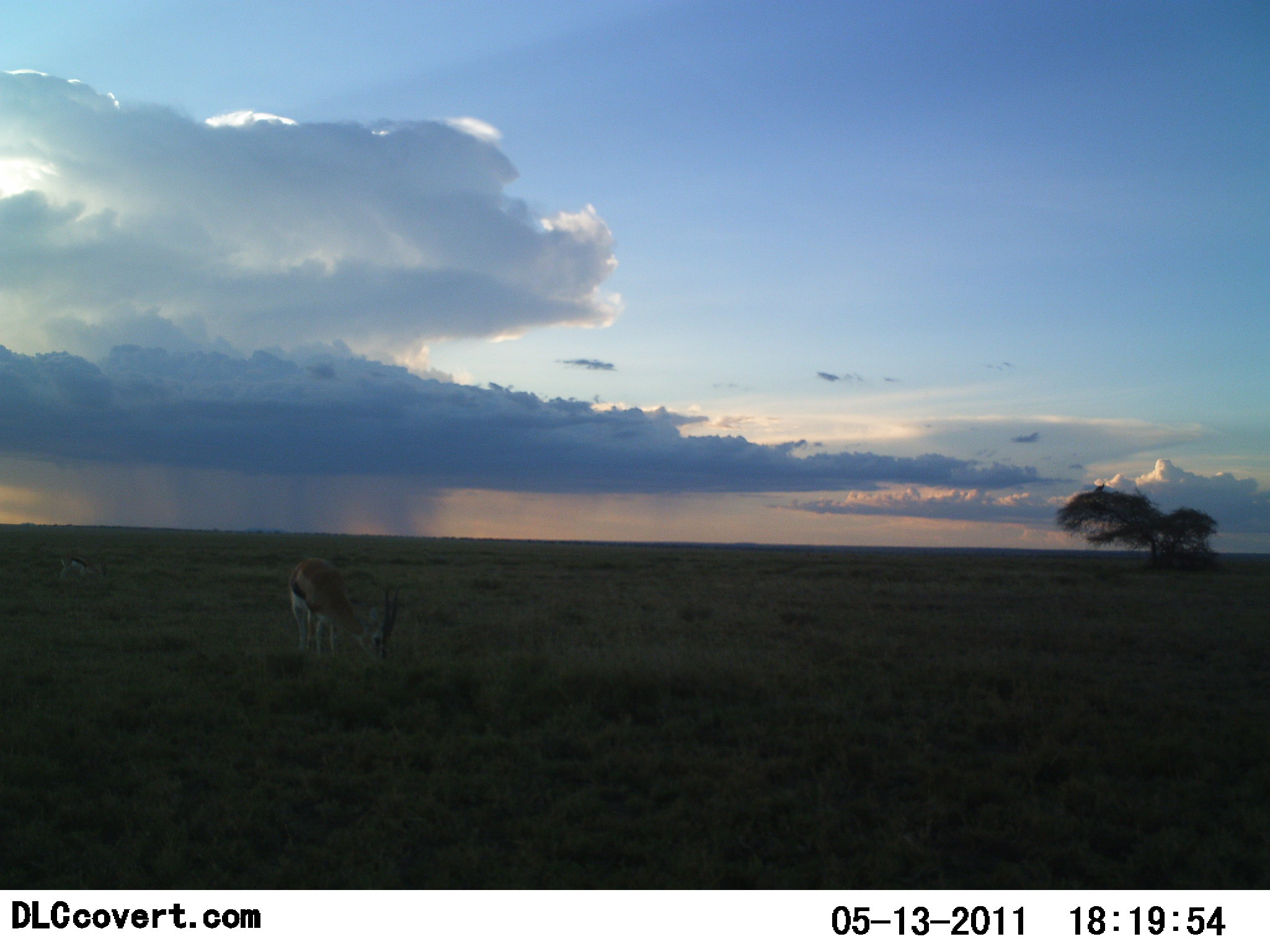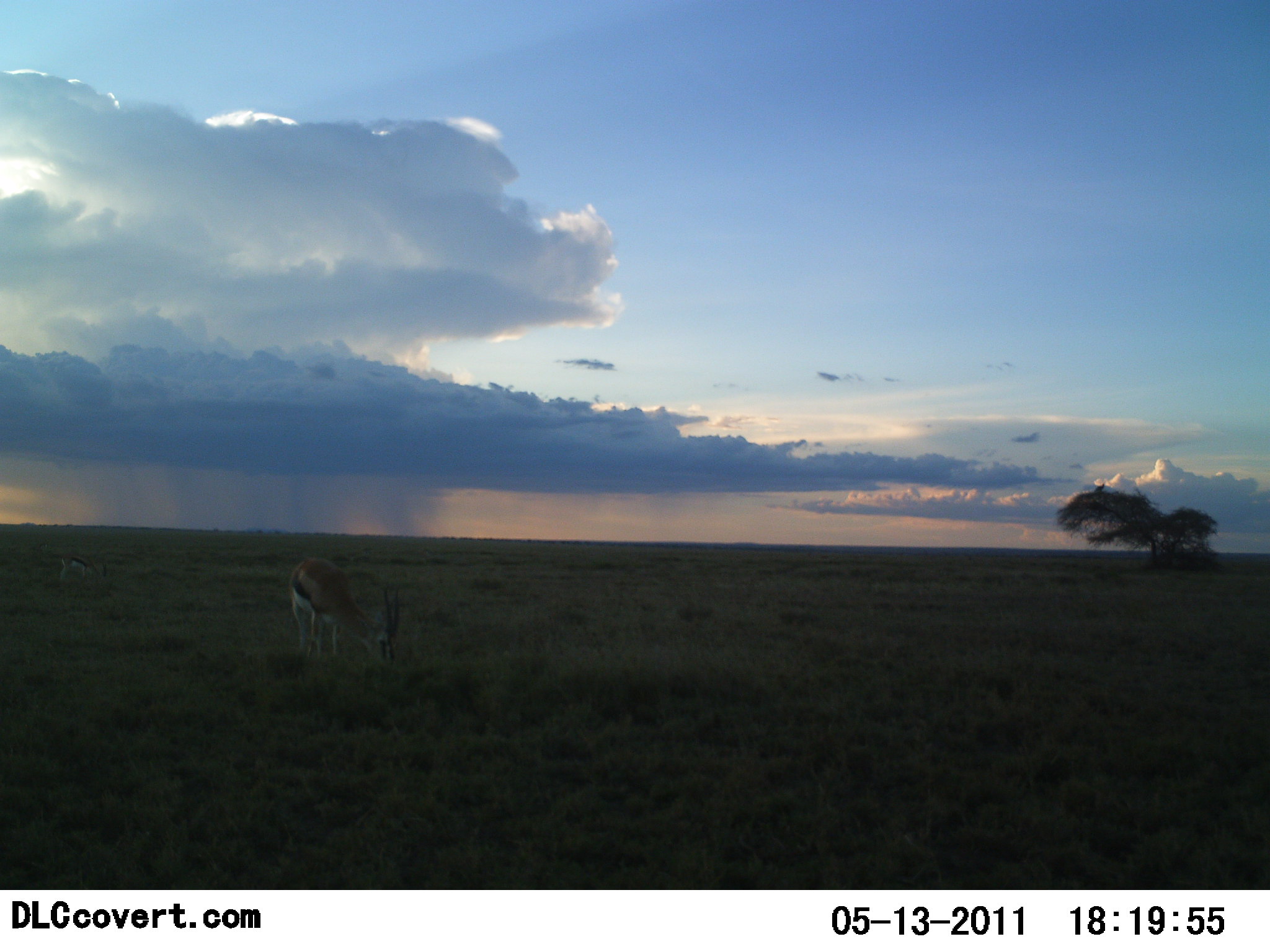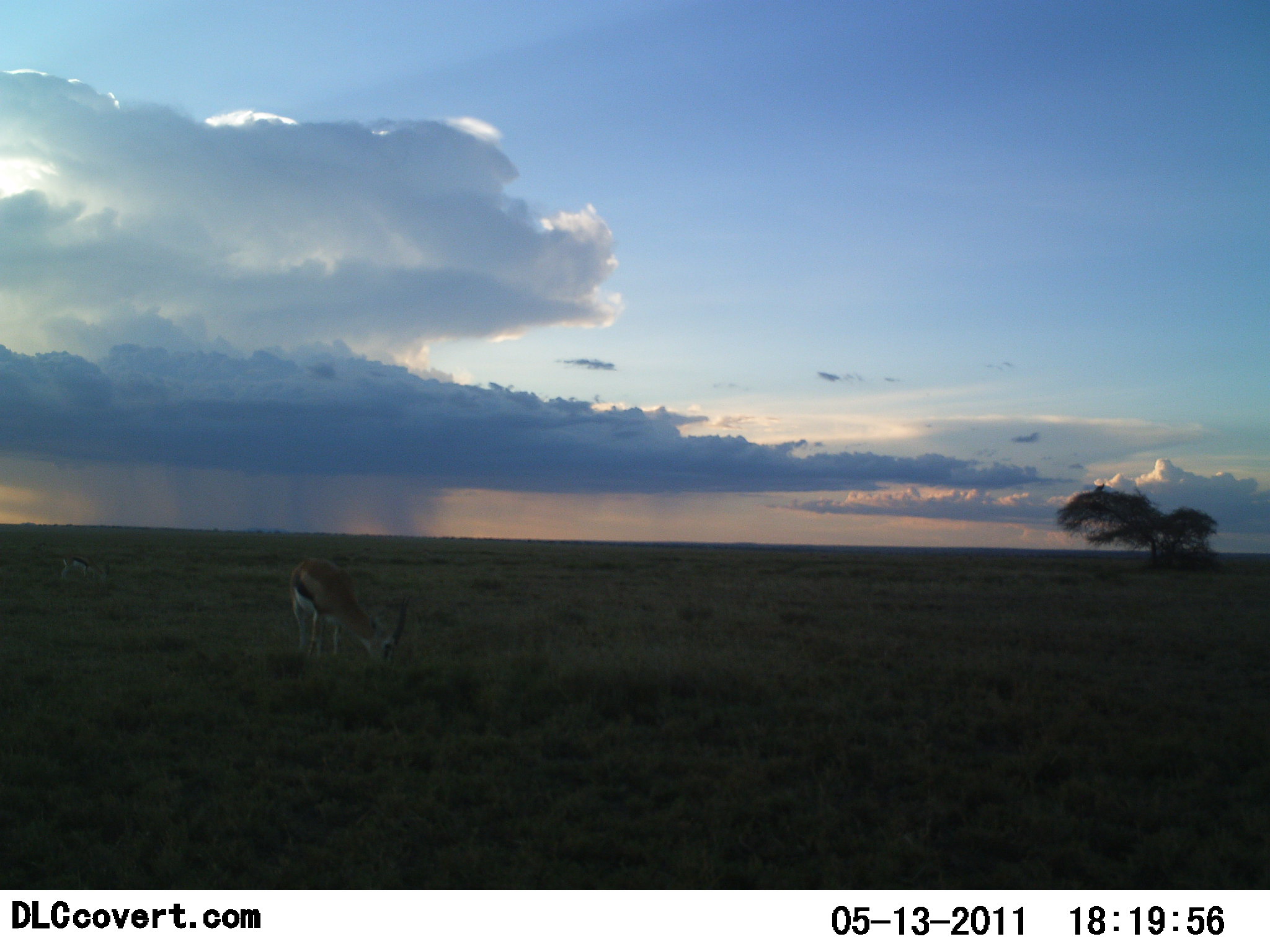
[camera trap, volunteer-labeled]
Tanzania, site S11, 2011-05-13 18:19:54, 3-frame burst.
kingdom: Animalia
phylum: Chordata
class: Mammalia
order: Artiodactyla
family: Bovidae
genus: Eudorcas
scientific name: Eudorcas thomsonii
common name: thomson's gazelle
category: gazellethomsons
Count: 1.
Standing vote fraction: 15%.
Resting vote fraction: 0%.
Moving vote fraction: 0%.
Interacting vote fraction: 0%.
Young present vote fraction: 0%.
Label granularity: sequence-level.